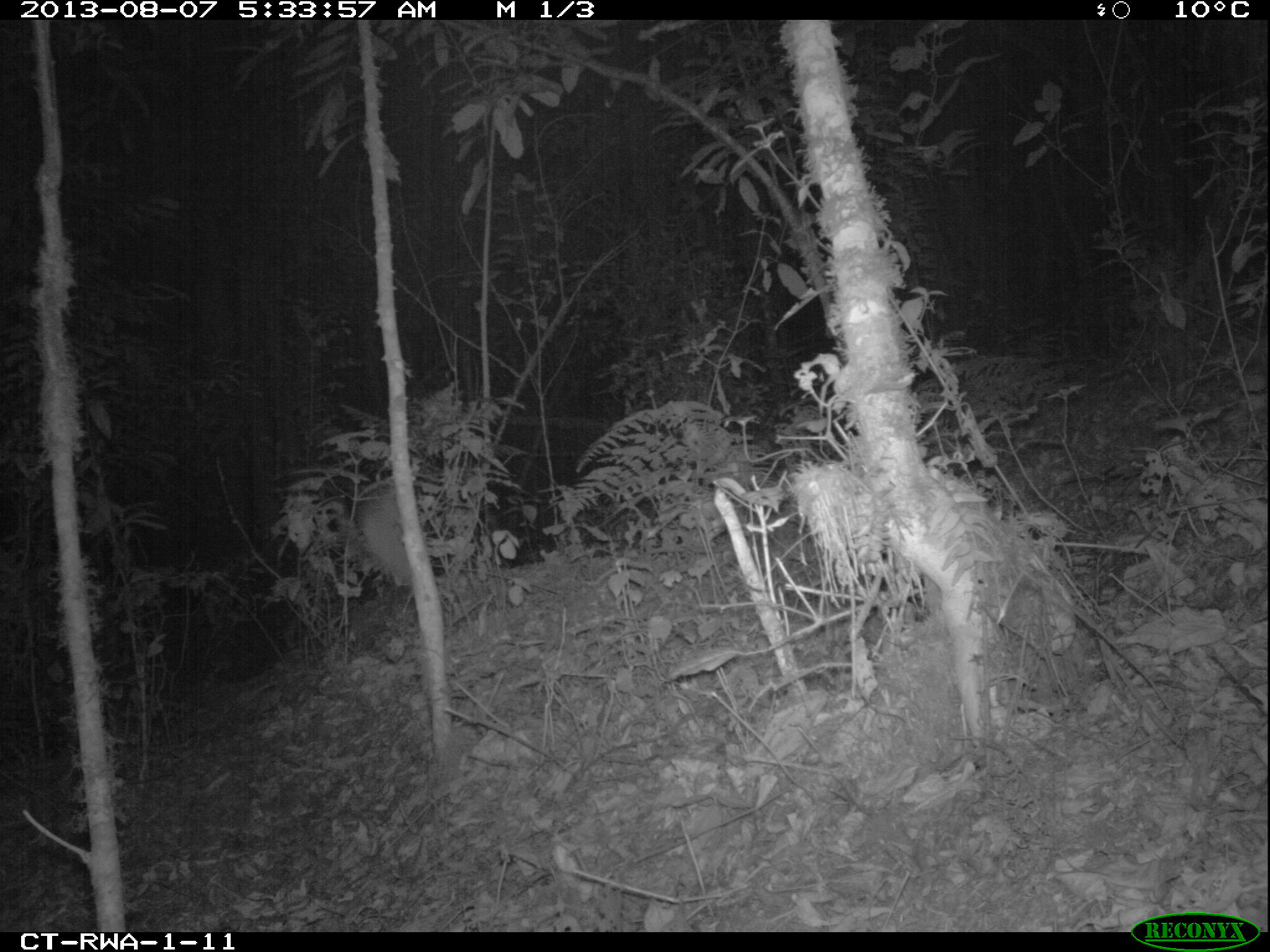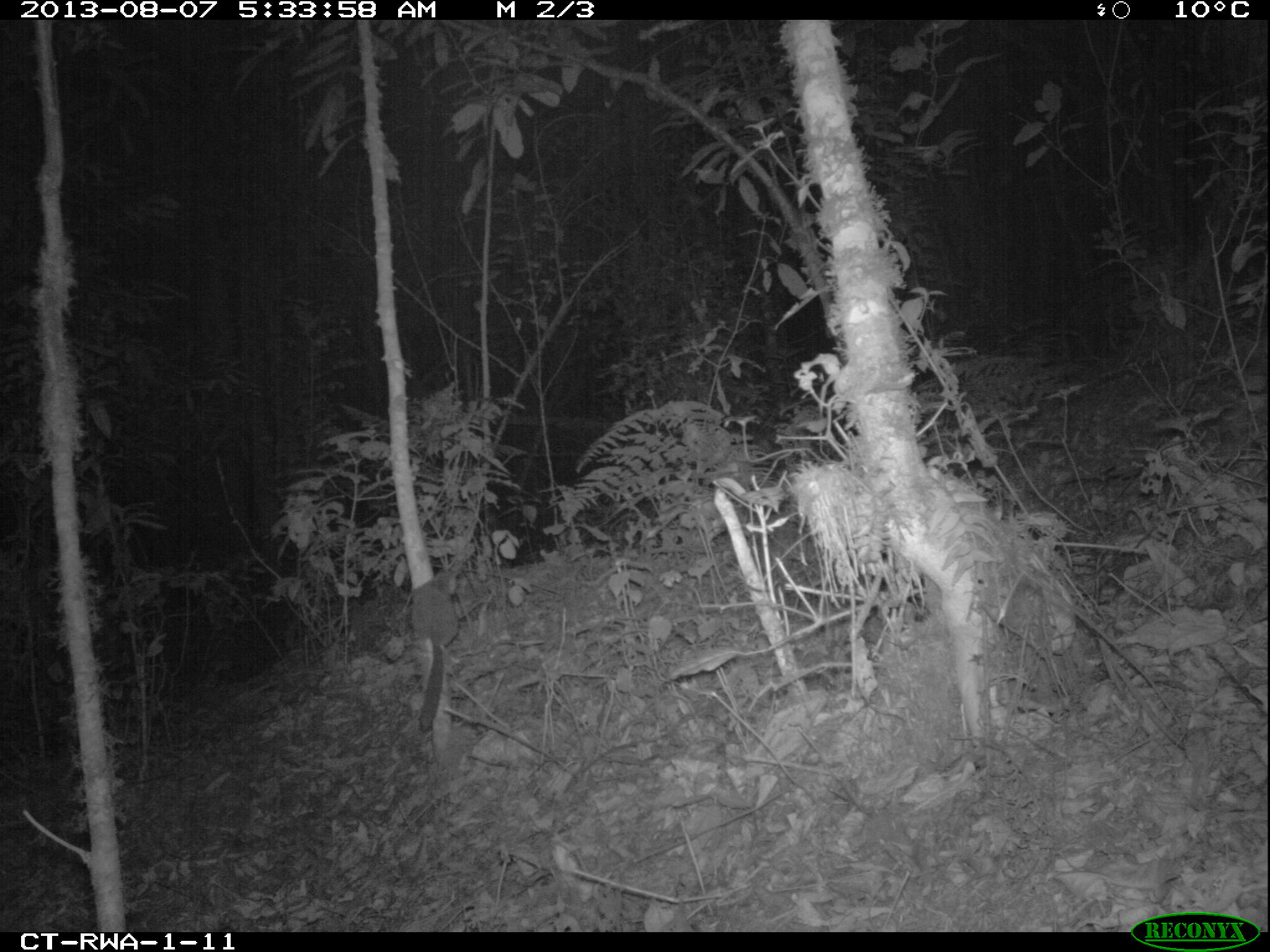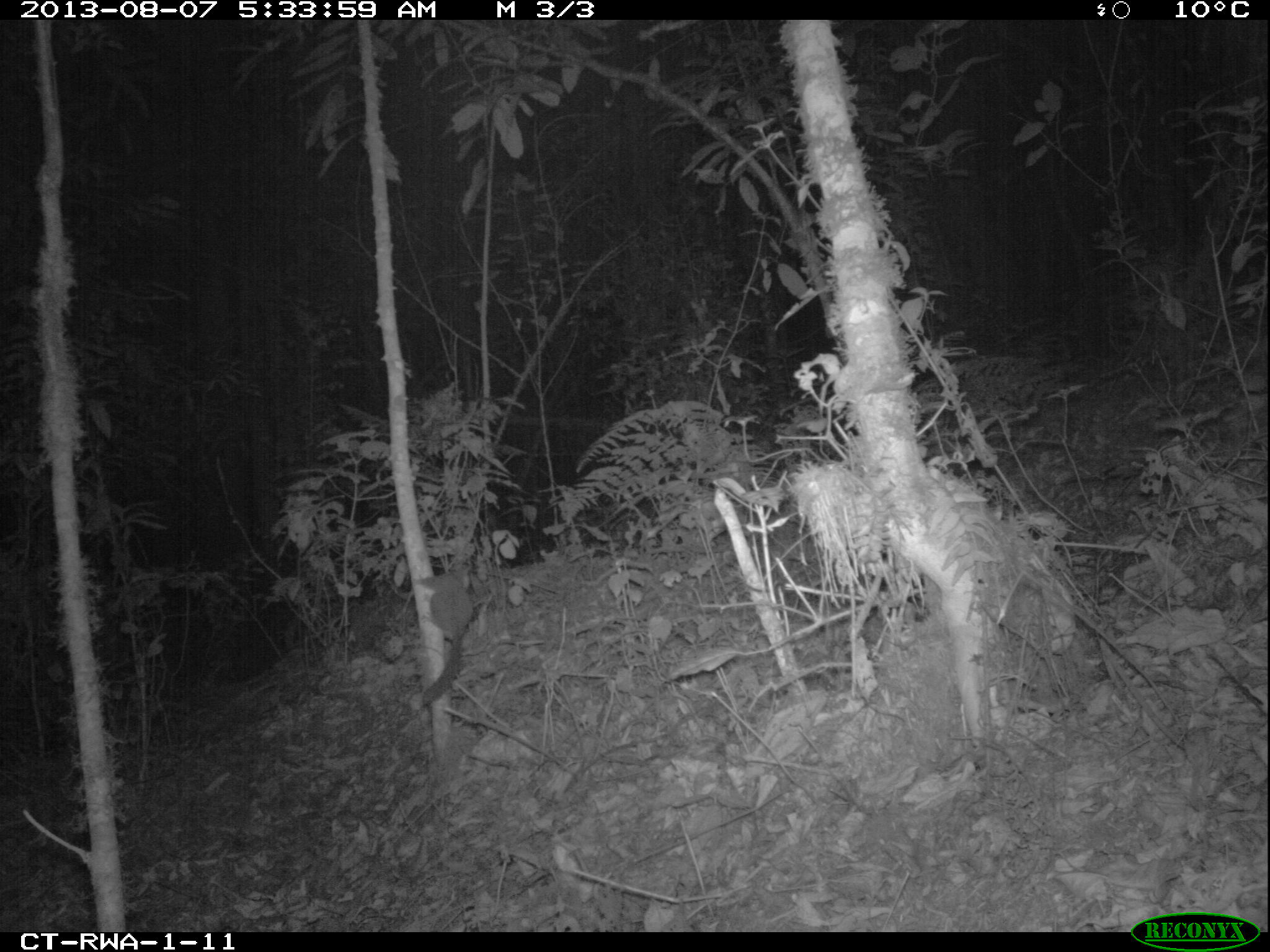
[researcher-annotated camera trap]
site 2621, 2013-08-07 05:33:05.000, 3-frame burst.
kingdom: Animalia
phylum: Chordata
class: Mammalia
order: Rodentia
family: Sciuridae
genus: Funisciurus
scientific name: Funisciurus carruthersi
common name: carruther's mountain squirrel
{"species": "Funisciurus carruthersi (carruther's mountain squirrel)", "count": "1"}